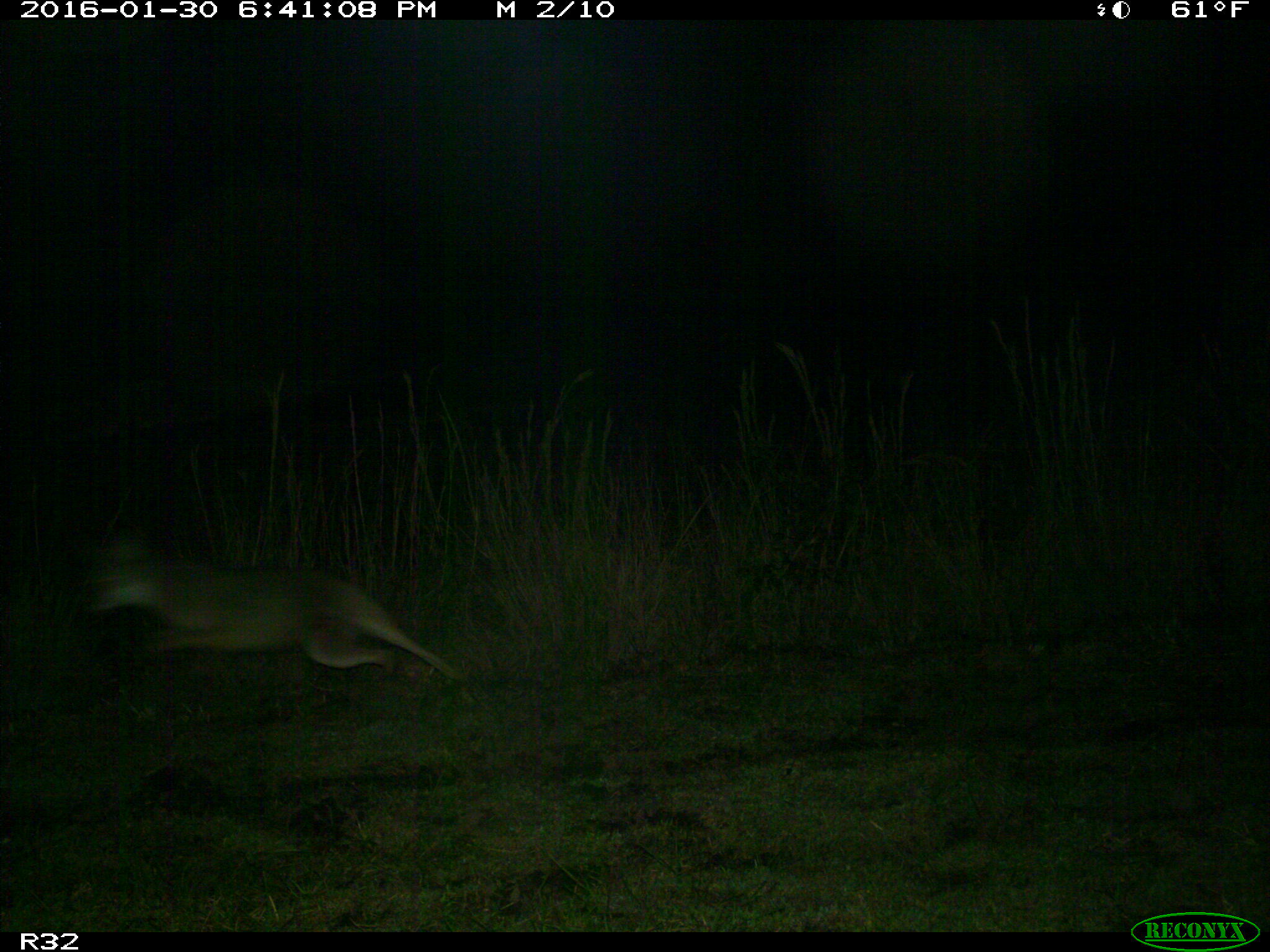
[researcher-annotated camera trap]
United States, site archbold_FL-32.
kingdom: Animalia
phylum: Chordata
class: Mammalia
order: Carnivora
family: Canidae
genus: Canis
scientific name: Canis latrans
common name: coyote